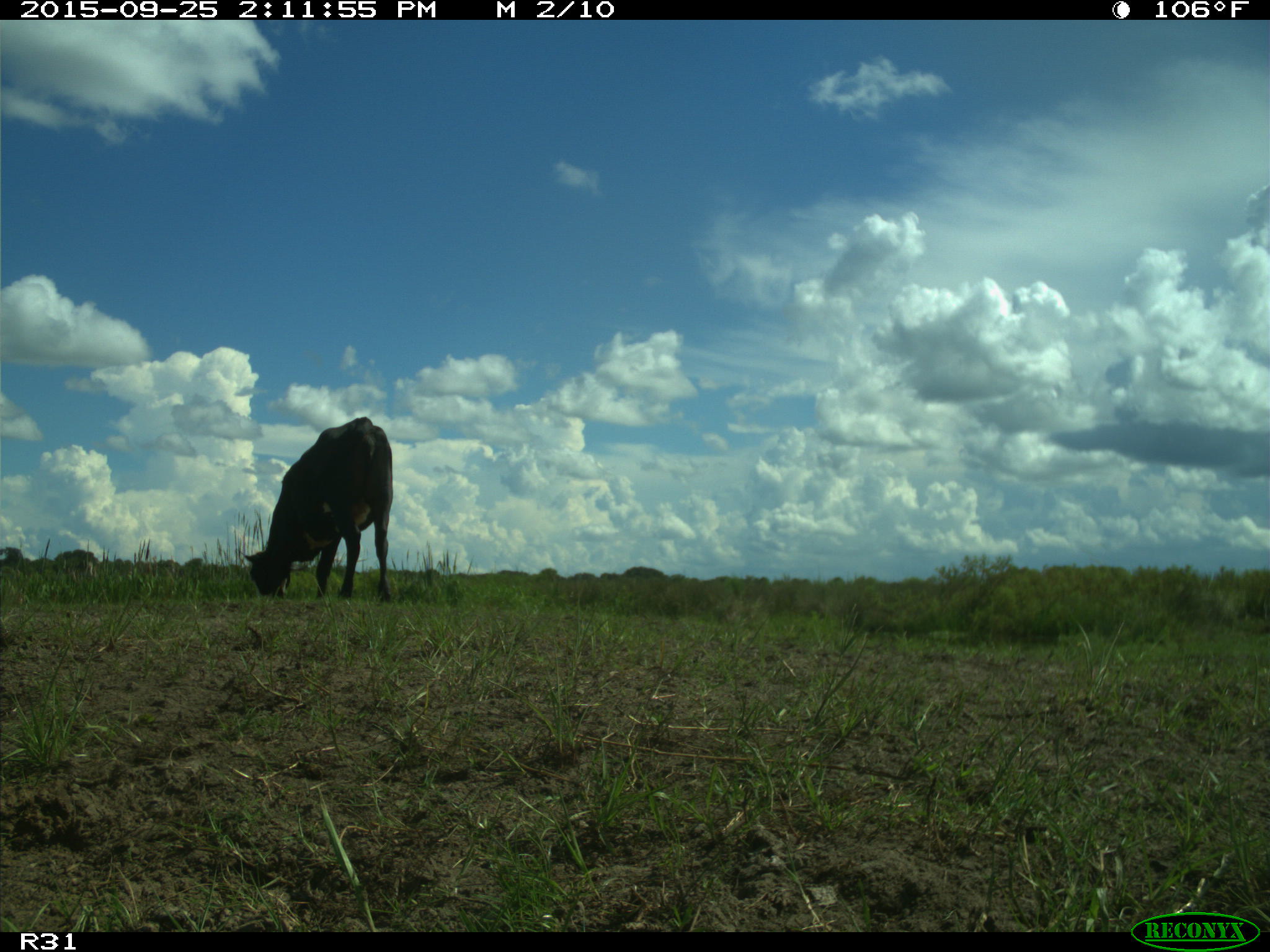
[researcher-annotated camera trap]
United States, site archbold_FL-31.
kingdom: Animalia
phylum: Chordata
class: Mammalia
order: Artiodactyla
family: Bovidae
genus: Bos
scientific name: Bos taurus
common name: domestic cow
Bos taurus (domestic cow).